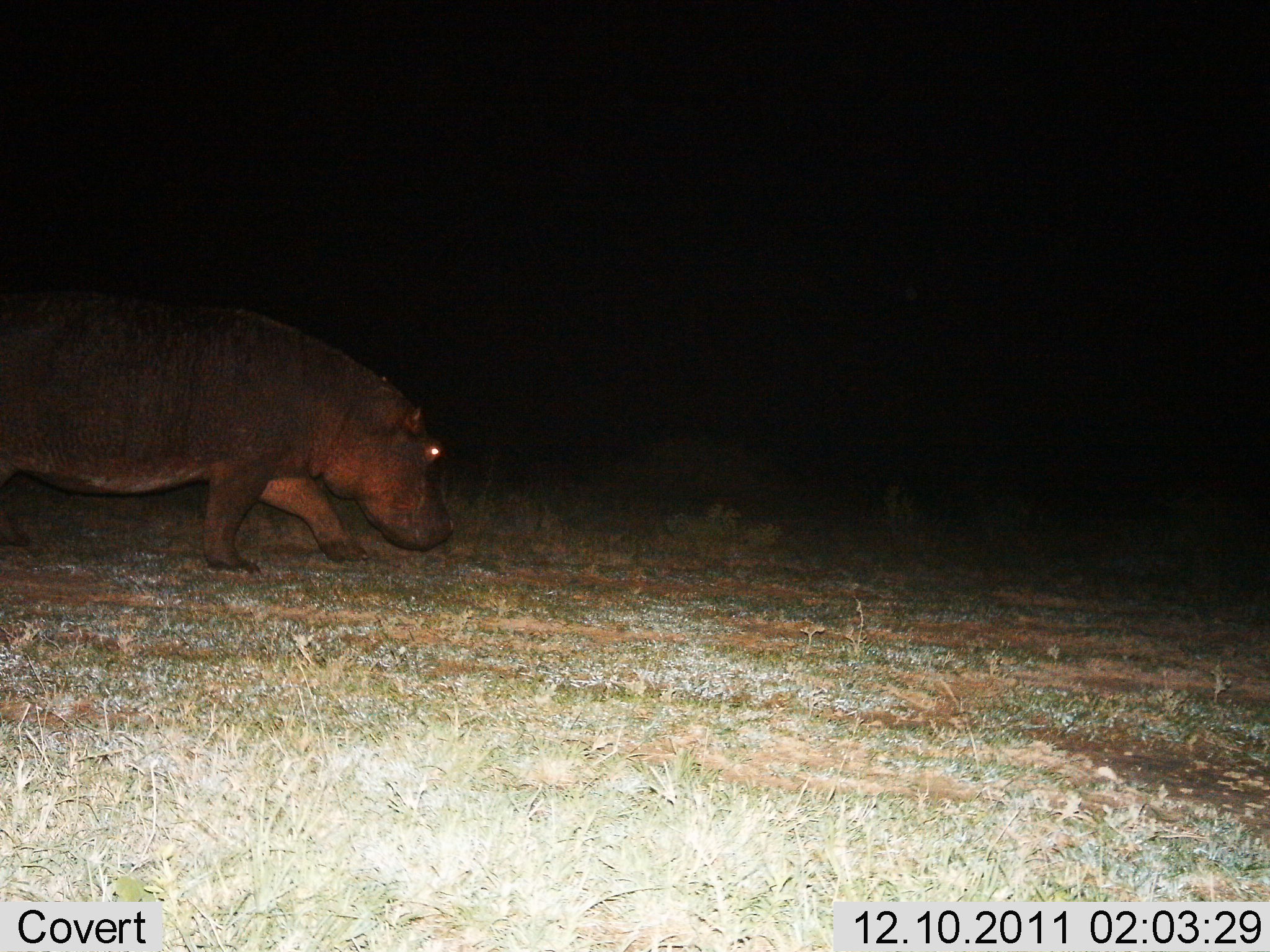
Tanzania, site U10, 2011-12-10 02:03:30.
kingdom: Animalia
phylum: Chordata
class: Mammalia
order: Artiodactyla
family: Hippopotamidae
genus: Hippopotamus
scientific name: Hippopotamus amphibius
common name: hippopotamus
Hippopotamus (Hippopotamus amphibius), count 1. Behavior (volunteer vote fractions): standing 14%, resting 7%, moving 79%, interacting 0%. Young present (vote fraction): 0%. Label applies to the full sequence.